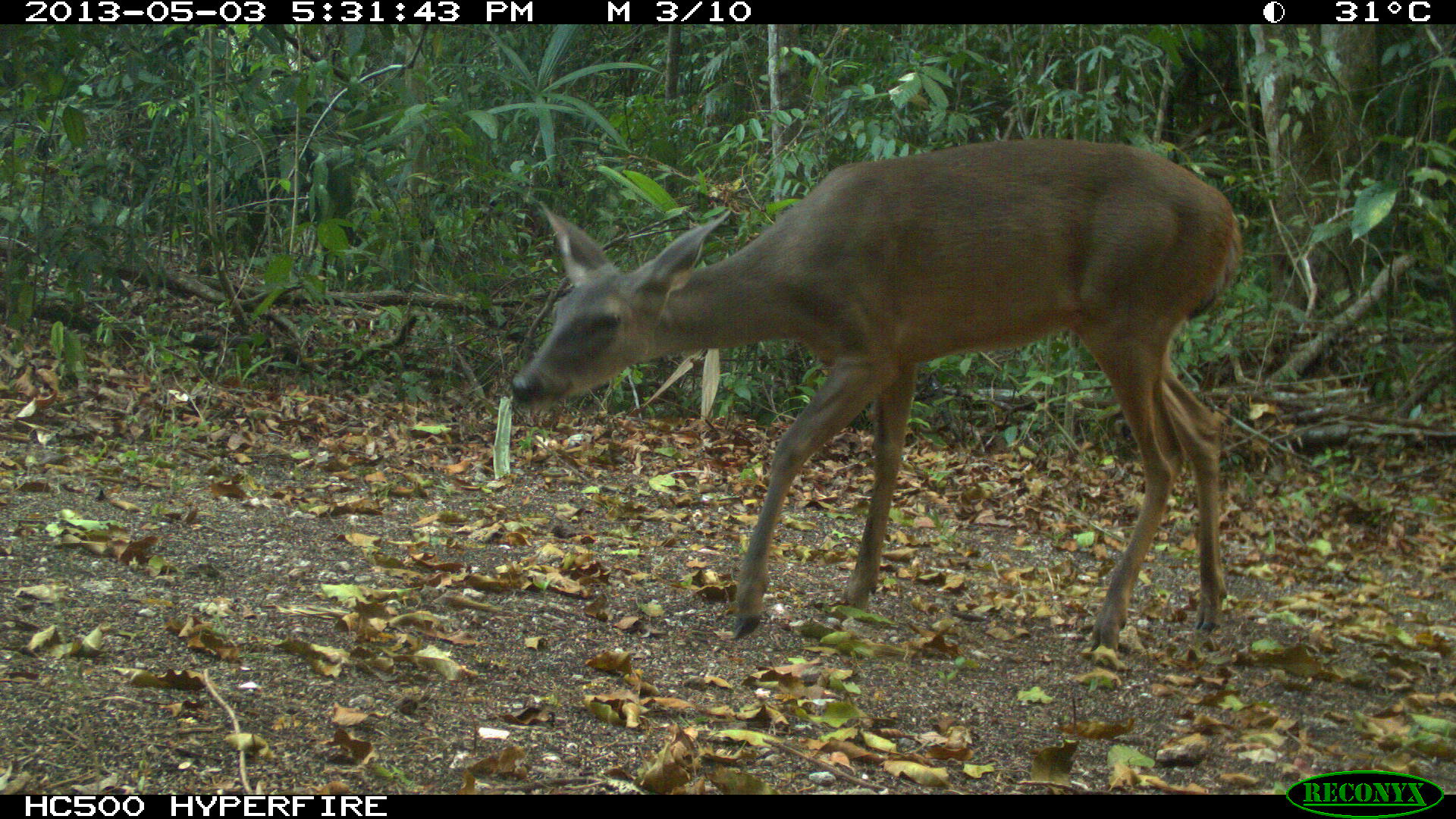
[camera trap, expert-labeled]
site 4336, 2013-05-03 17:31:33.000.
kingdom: Animalia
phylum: Chordata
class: Mammalia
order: Artiodactyla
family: Cervidae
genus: Odocoileus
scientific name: Odocoileus virginianus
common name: white-tailed deer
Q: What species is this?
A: Odocoileus virginianus (white-tailed deer).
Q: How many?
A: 1.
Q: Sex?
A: Female.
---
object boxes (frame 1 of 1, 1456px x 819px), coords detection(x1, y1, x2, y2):
odocoileus virginianus: detection(505, 134, 1248, 665)